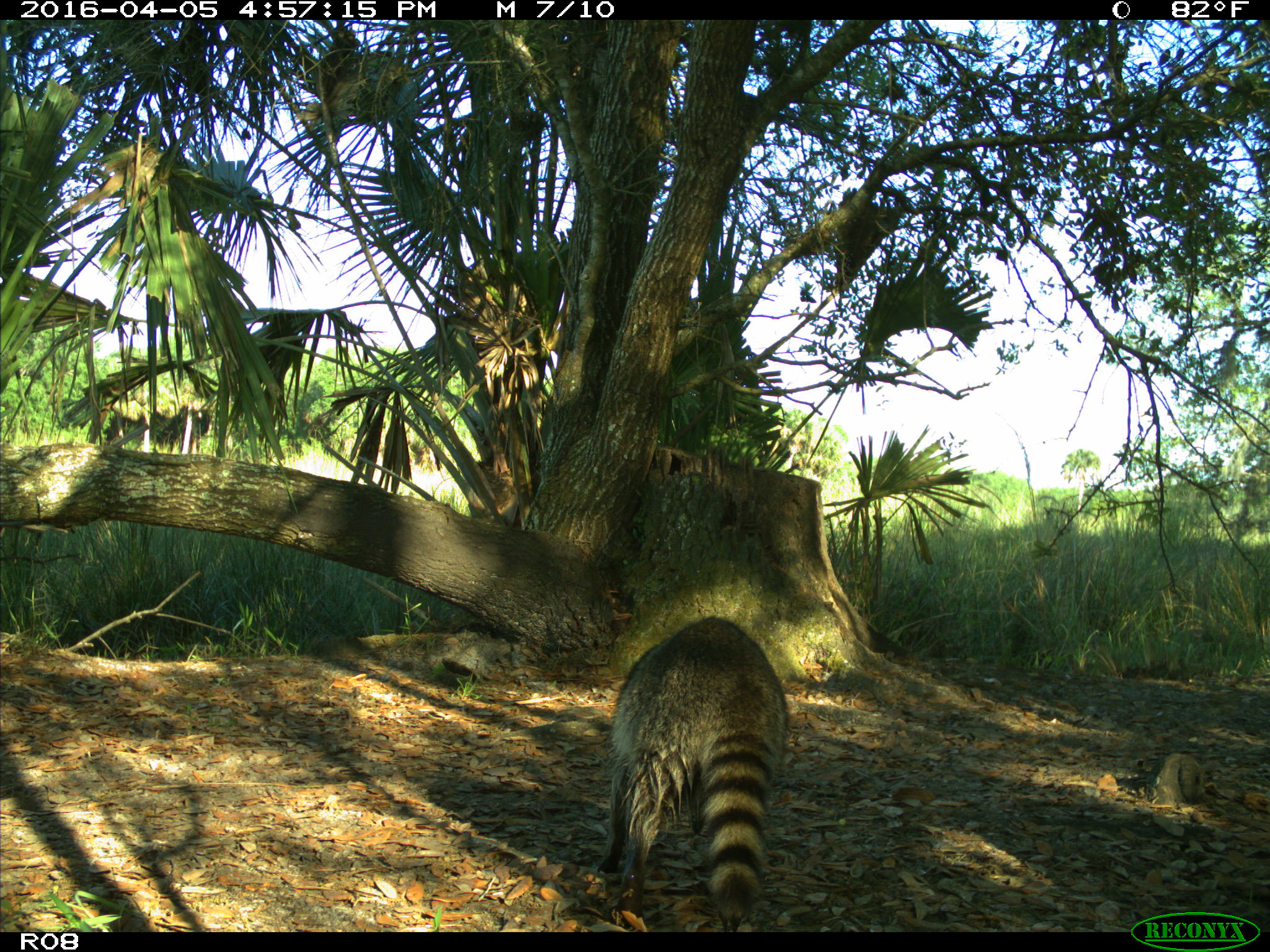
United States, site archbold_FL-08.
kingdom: Animalia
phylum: Chordata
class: Mammalia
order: Carnivora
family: Procyonidae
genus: Procyon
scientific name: Procyon lotor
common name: common raccoon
Procyon lotor (common raccoon).